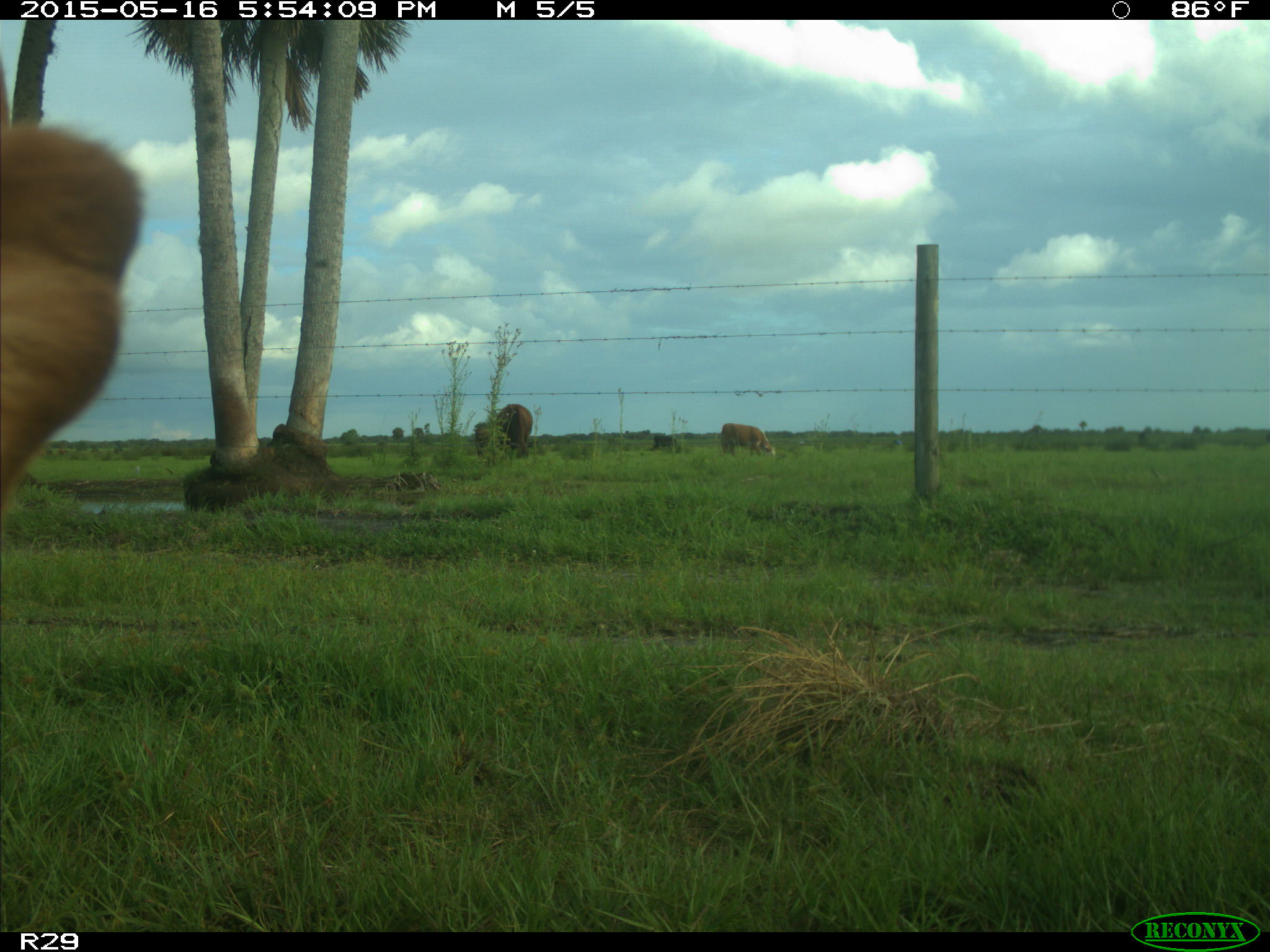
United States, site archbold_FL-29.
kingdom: Animalia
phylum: Chordata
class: Mammalia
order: Artiodactyla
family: Bovidae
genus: Bos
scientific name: Bos taurus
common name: domestic cow